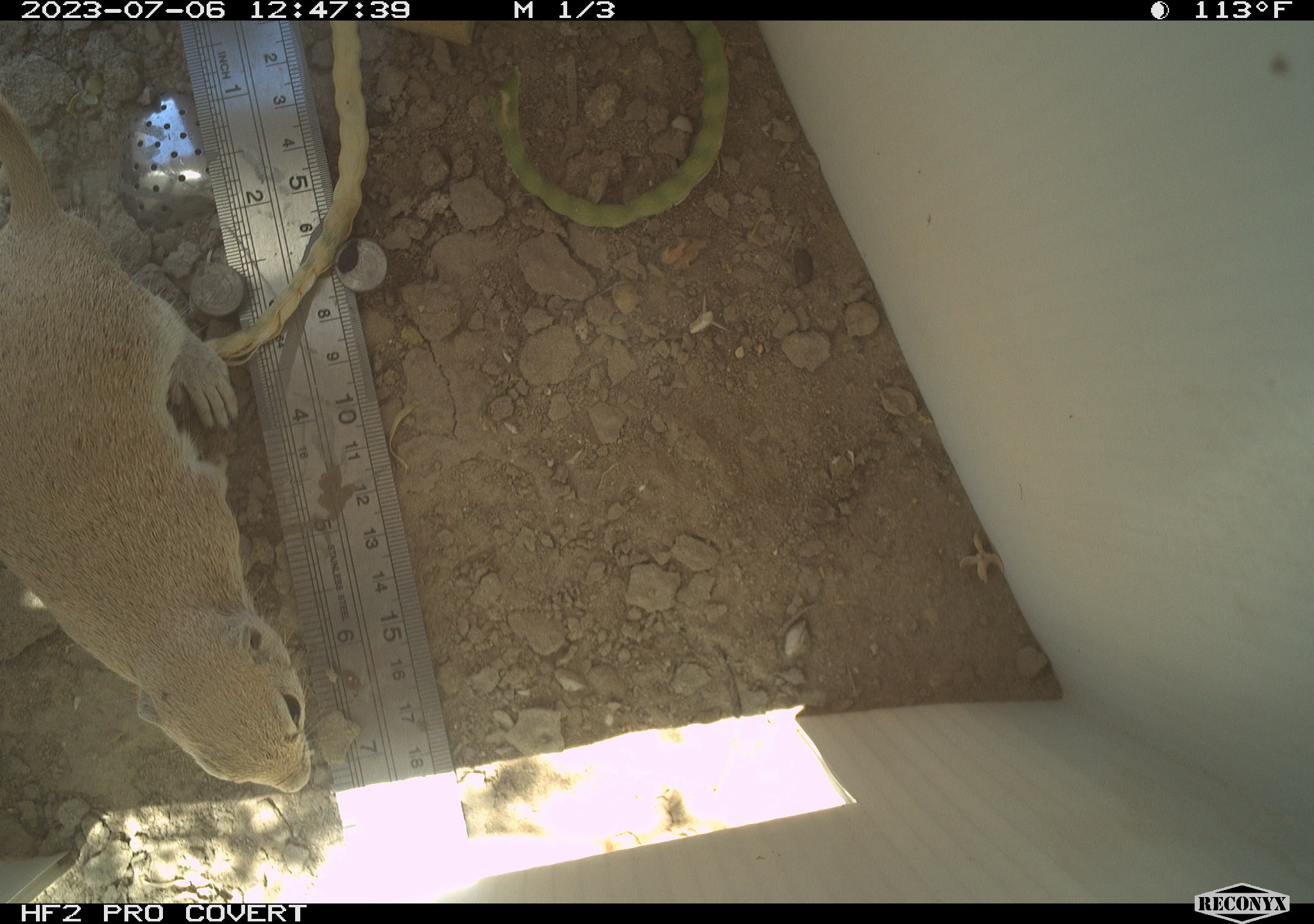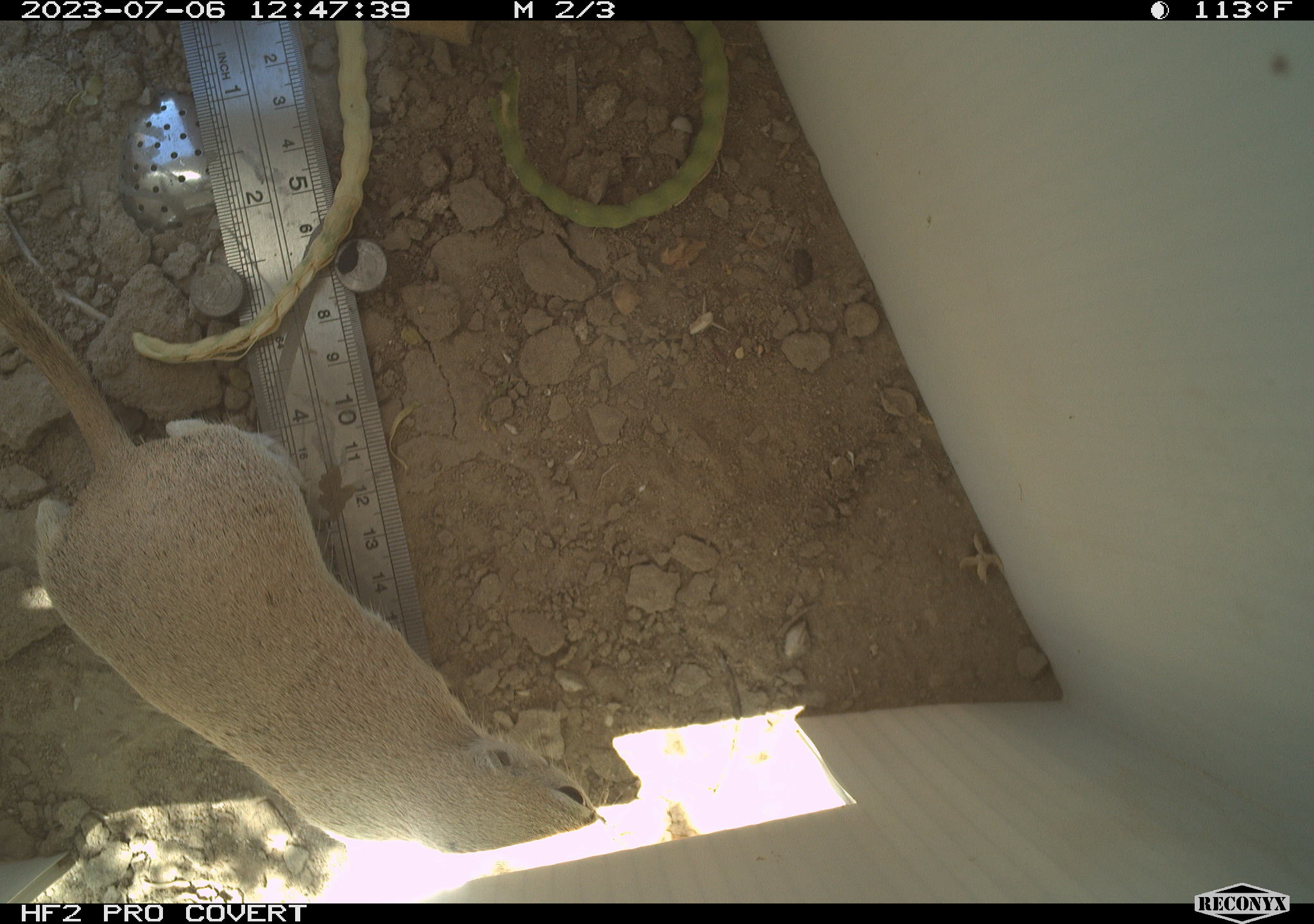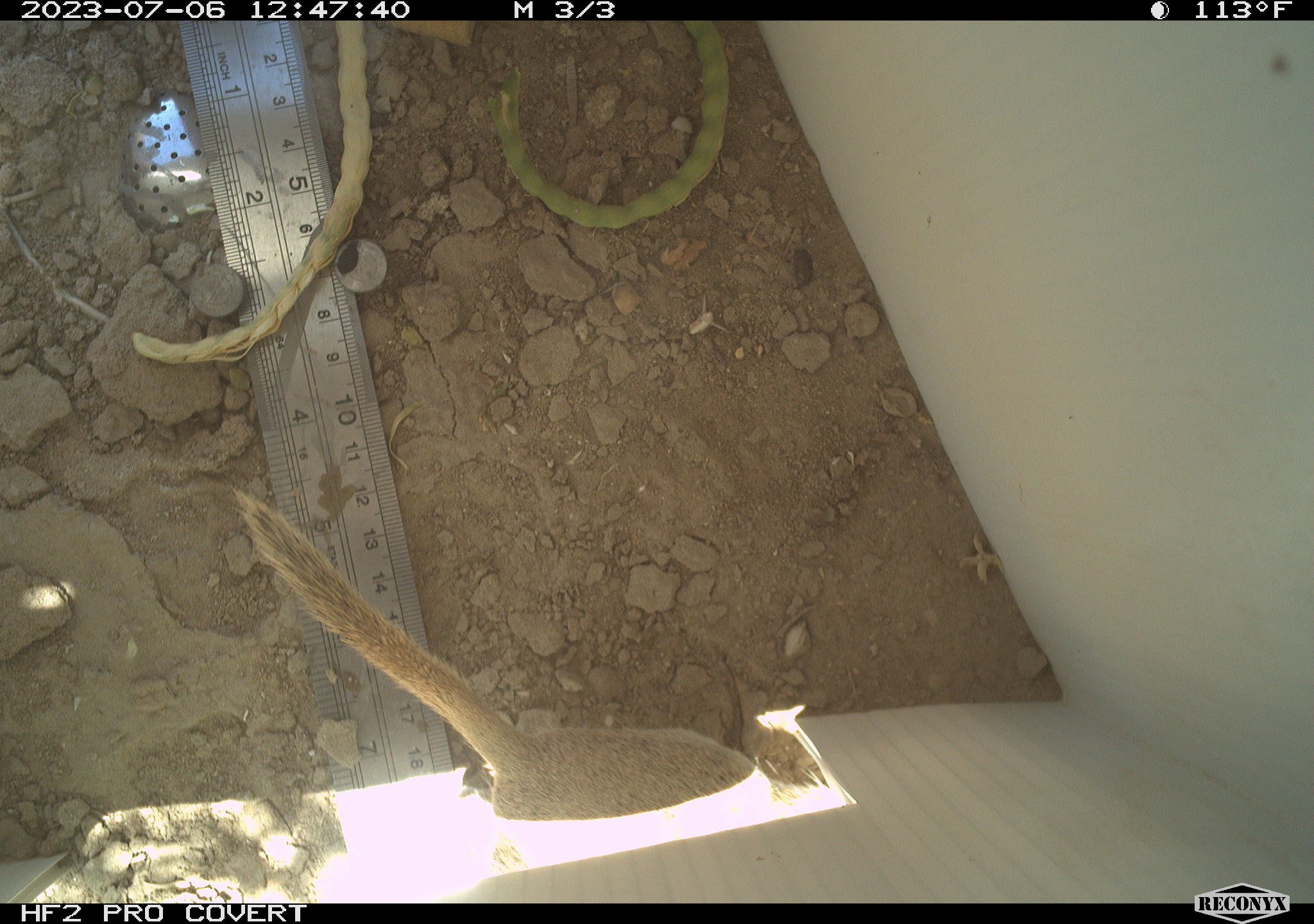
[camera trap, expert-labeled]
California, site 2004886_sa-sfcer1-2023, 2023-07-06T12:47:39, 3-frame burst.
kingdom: Animalia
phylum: Chordata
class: Mammalia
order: Rodentia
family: Sciuridae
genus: Xerospermophilus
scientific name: Xerospermophilus tereticaudus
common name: round-tailed ground squirrel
Round-tailed ground squirrel (Xerospermophilus tereticaudus).